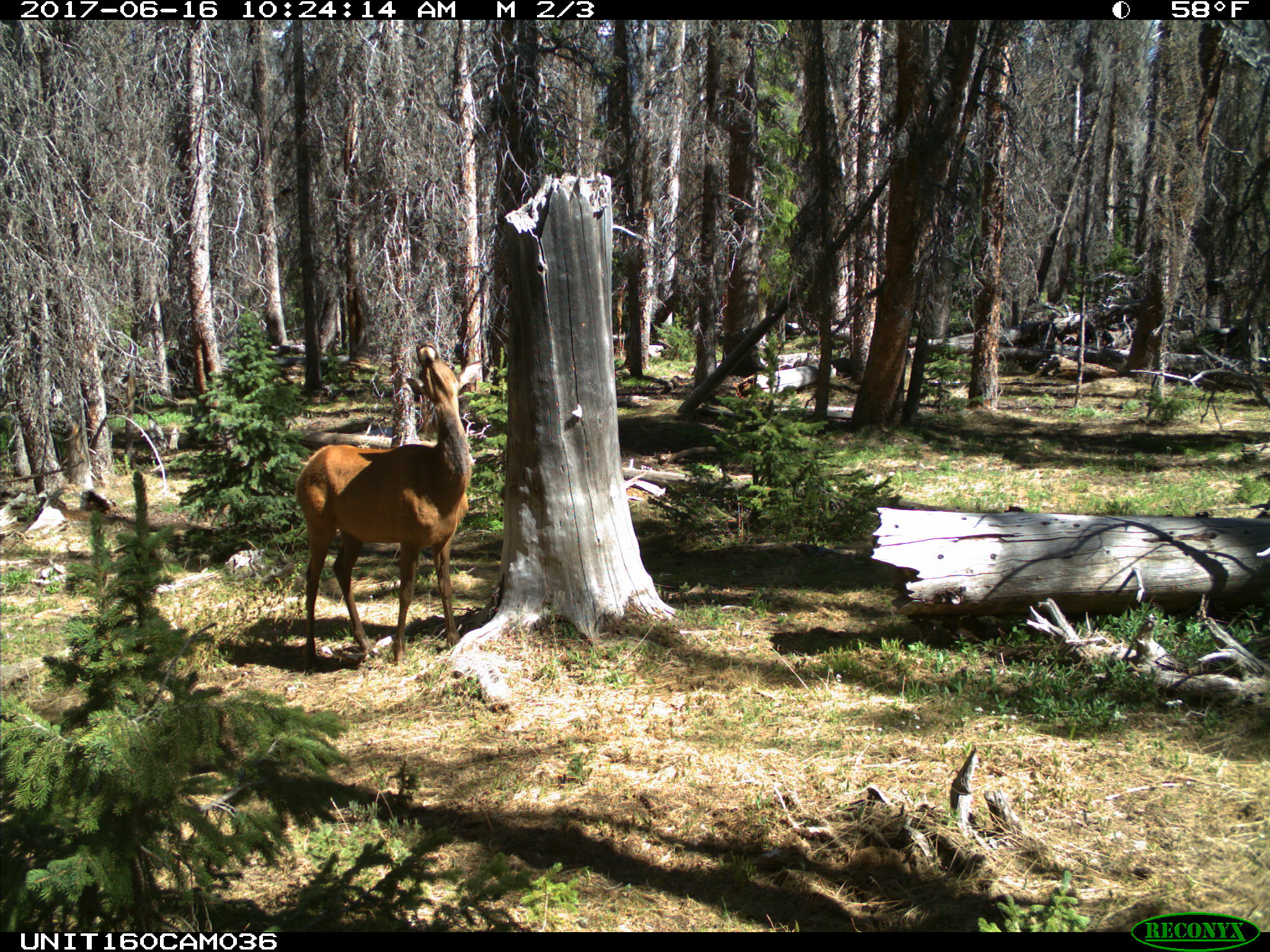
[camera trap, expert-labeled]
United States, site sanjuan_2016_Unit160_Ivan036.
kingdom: Animalia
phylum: Chordata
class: Mammalia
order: Artiodactyla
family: Cervidae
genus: Cervus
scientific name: Cervus elaphus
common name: red deer